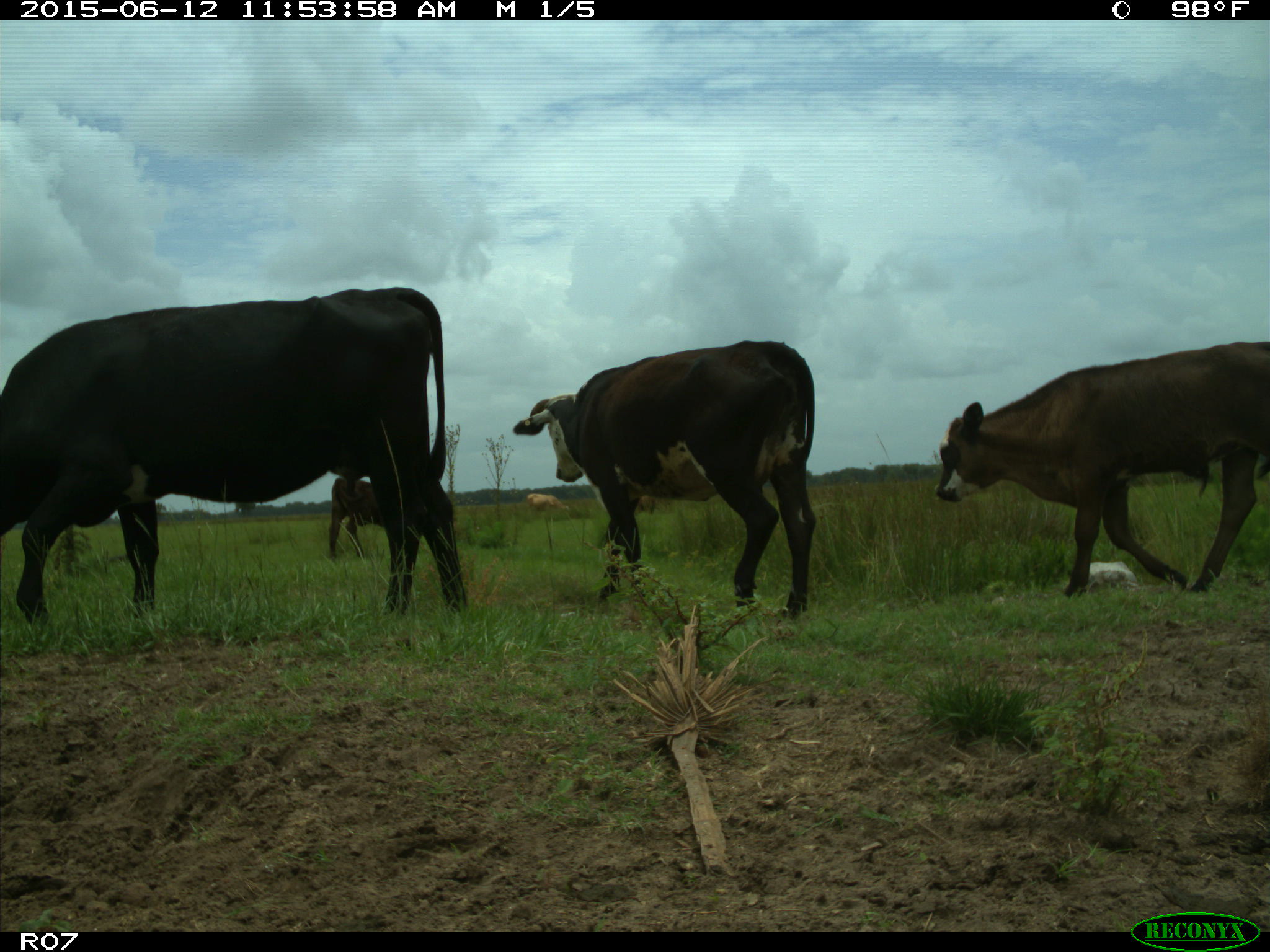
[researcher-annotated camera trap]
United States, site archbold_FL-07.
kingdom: Animalia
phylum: Chordata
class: Mammalia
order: Artiodactyla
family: Bovidae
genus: Bos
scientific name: Bos taurus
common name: domestic cow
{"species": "Bos taurus (domestic cow)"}